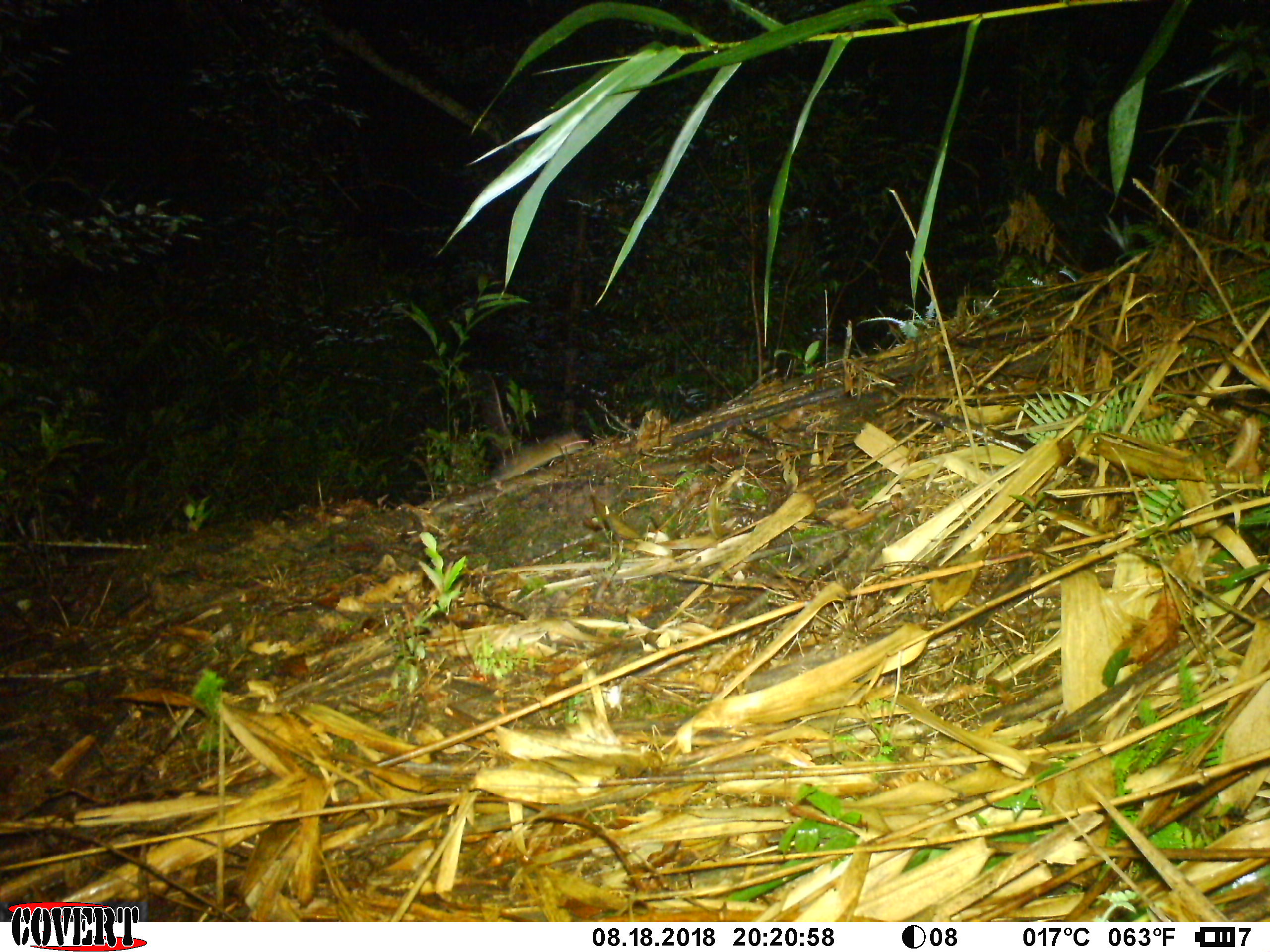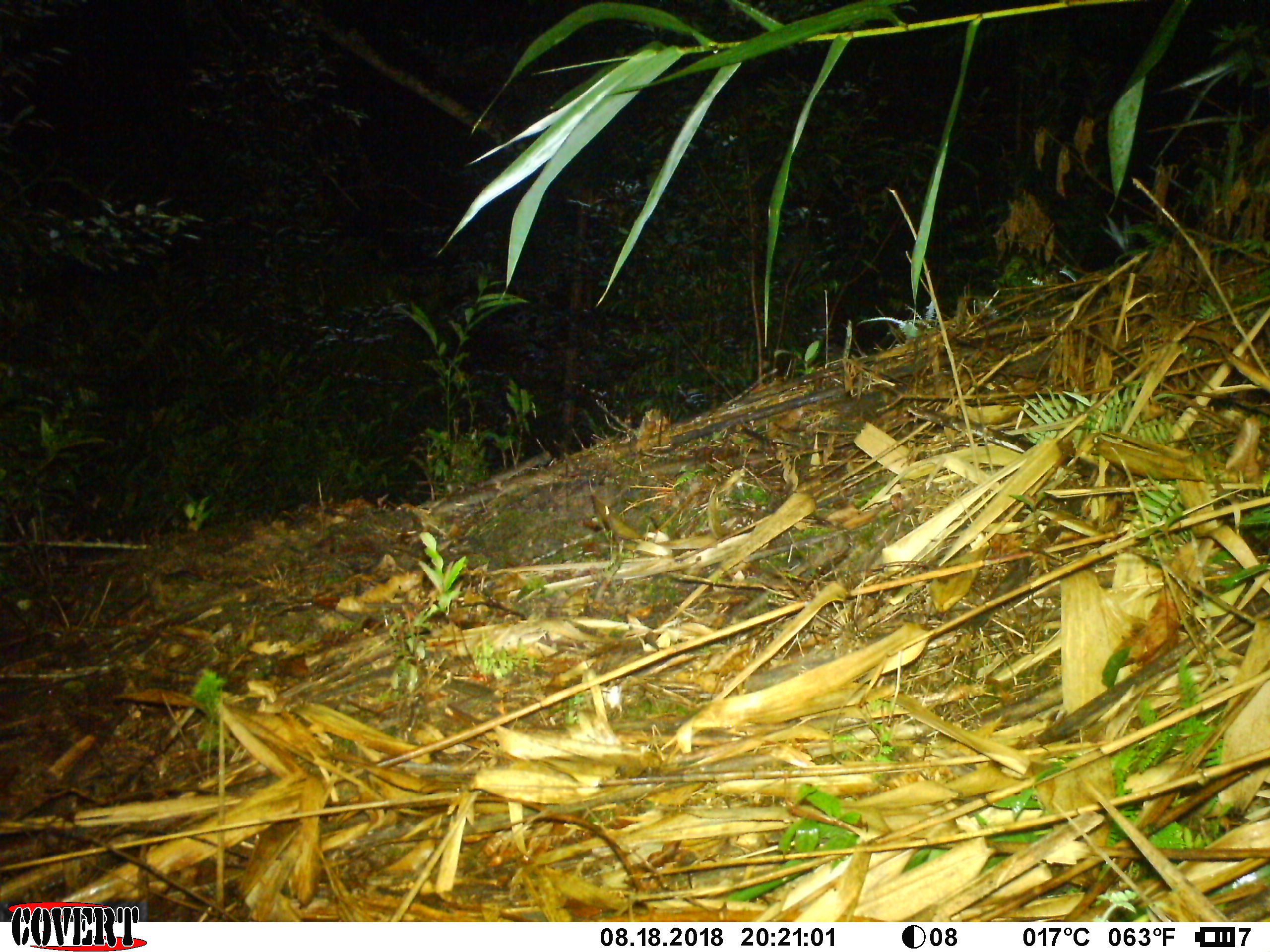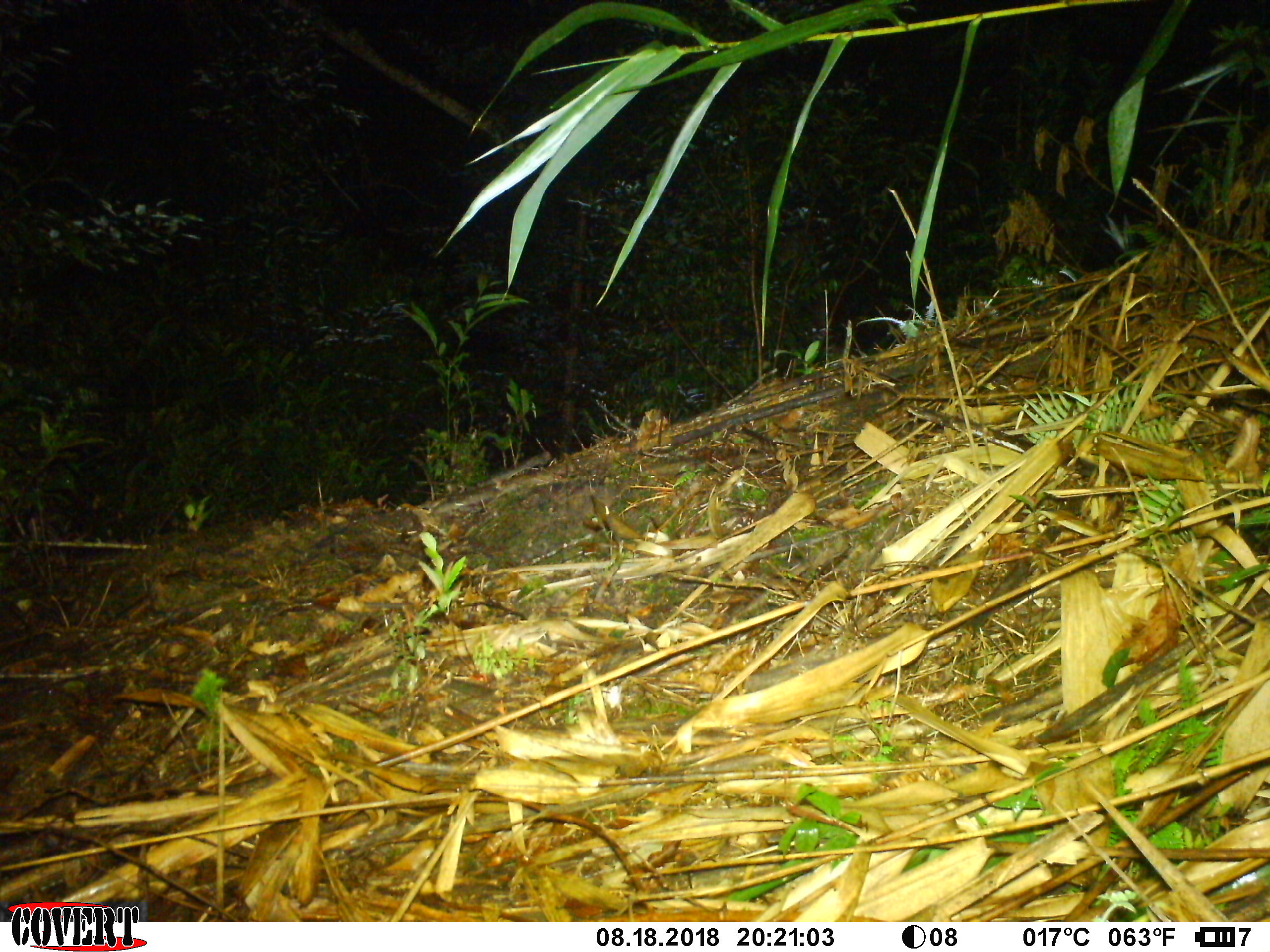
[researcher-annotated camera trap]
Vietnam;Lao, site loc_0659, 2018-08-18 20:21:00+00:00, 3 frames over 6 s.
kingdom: Animalia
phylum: Chordata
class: Mammalia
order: Rodentia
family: Muridae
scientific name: Muridae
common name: old-world mice and rats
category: unidentified murid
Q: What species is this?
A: Unidentified murid (old-world mice and rats) (Muridae).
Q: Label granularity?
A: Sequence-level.